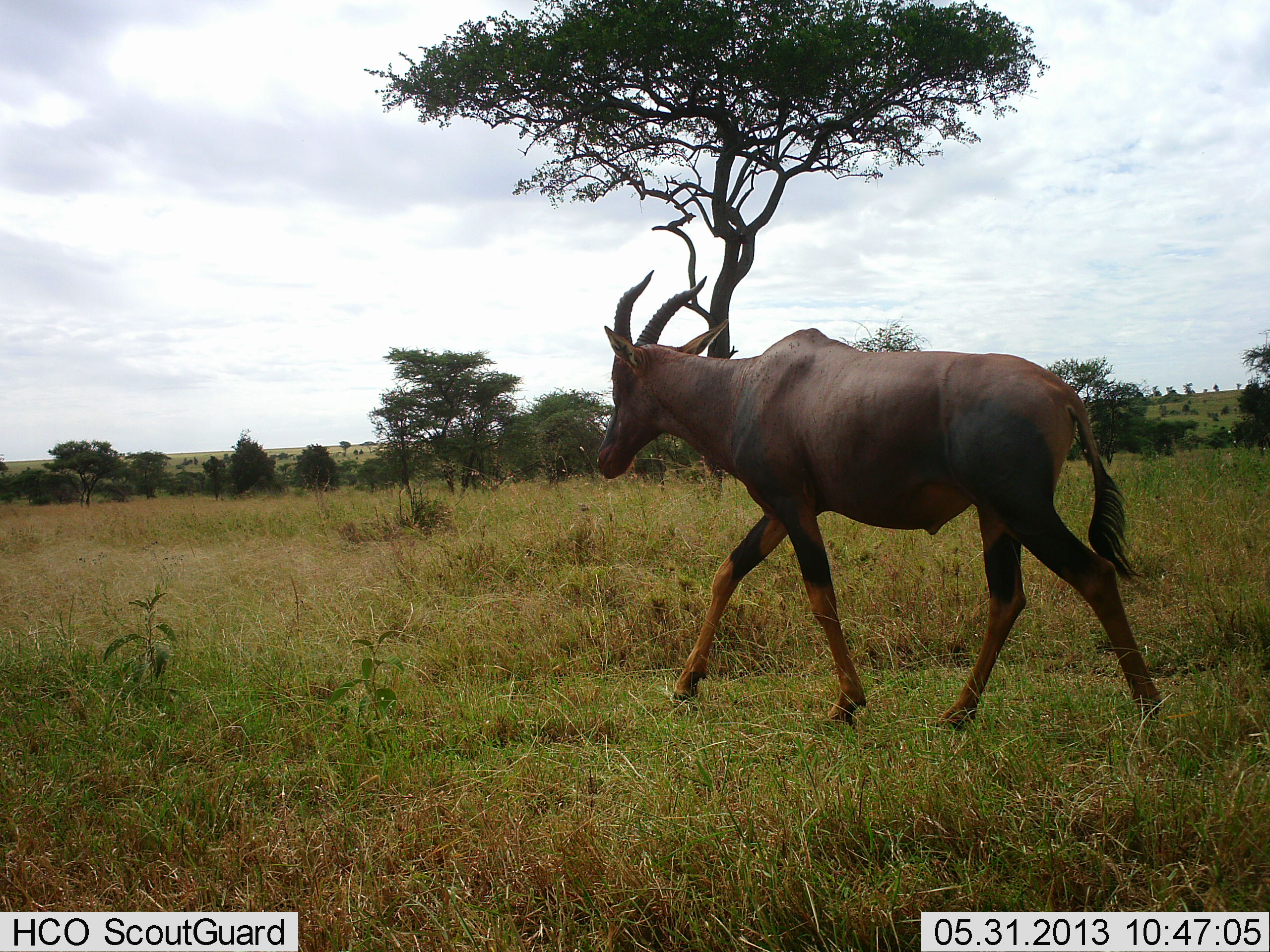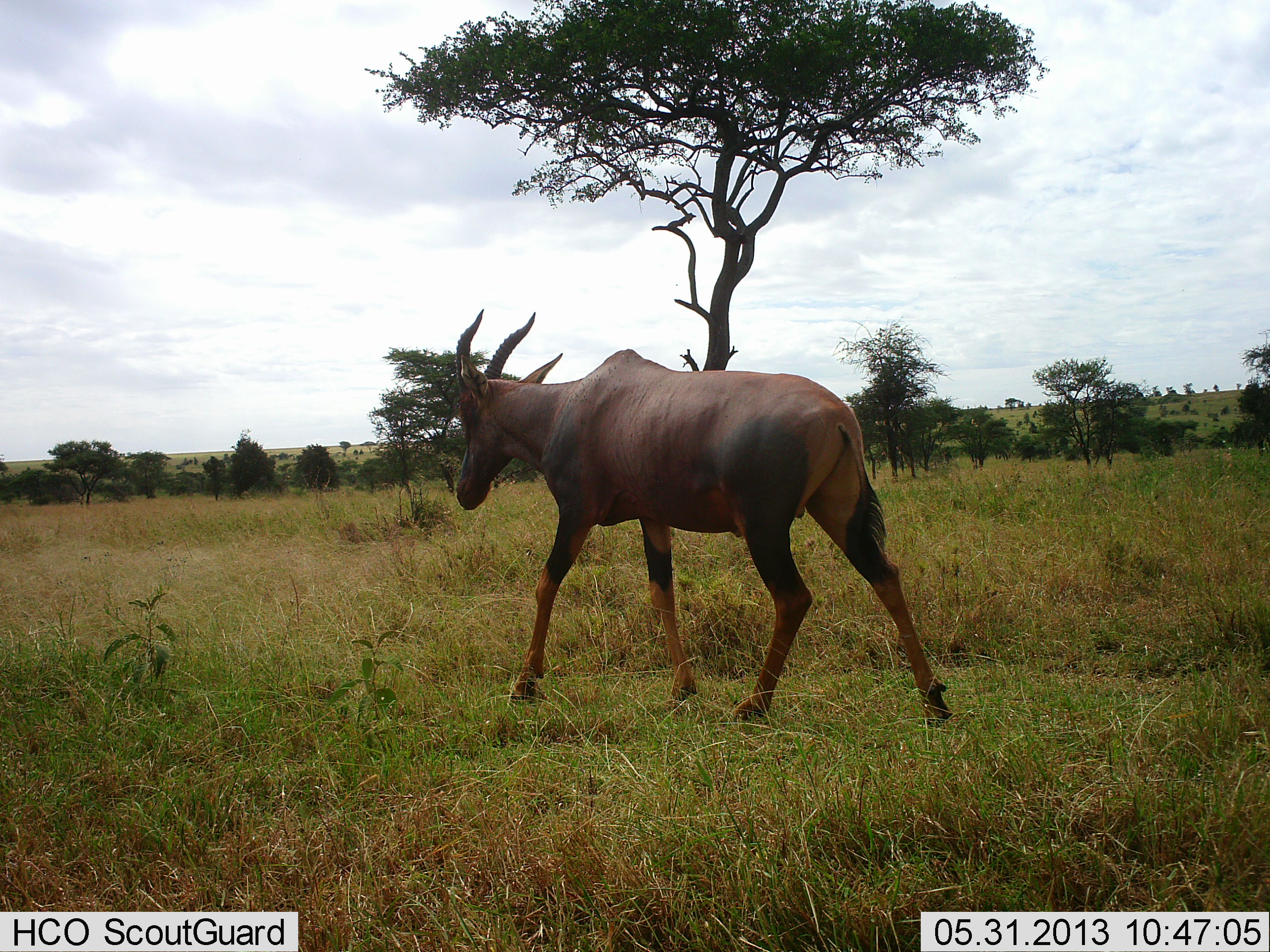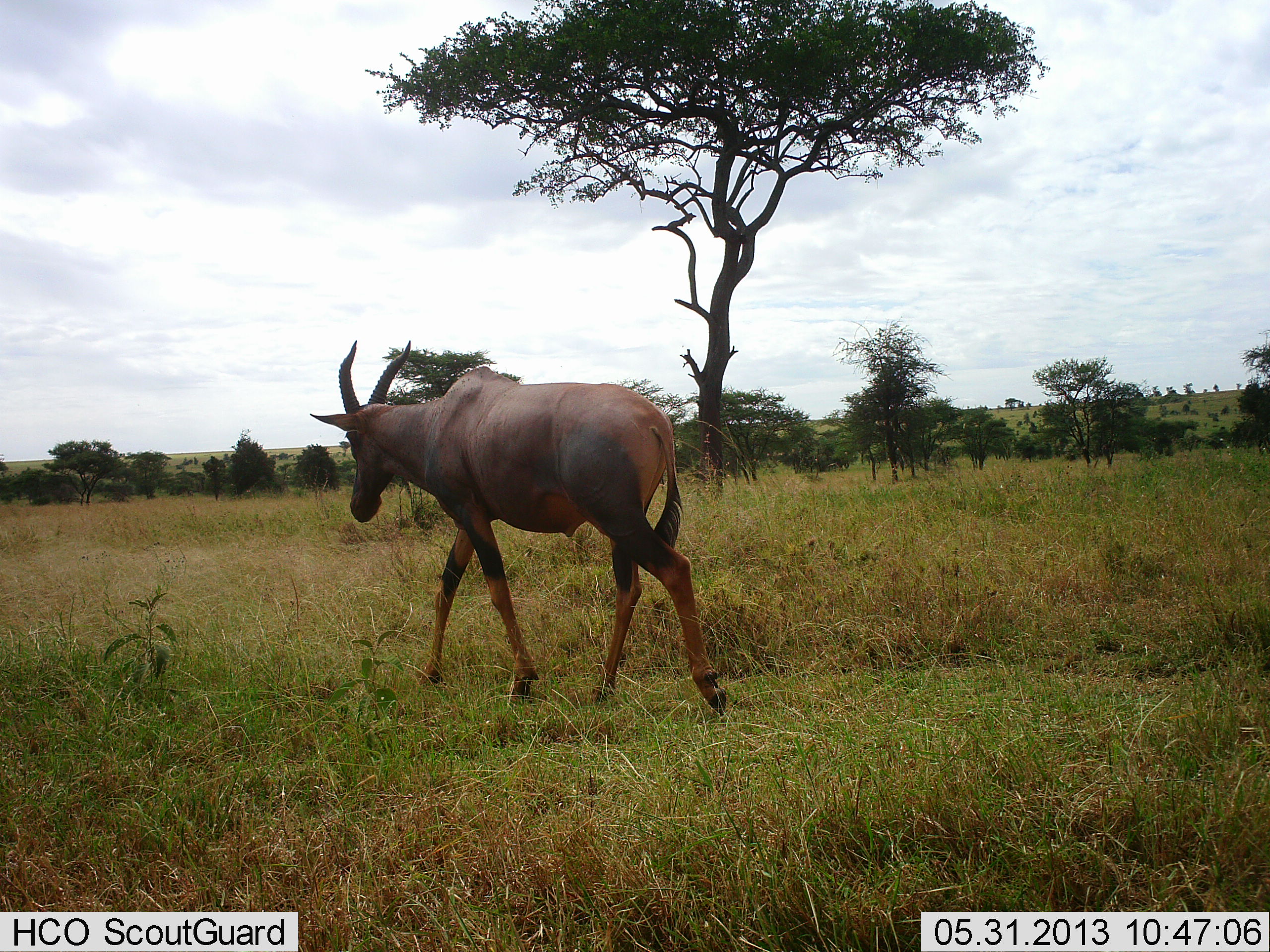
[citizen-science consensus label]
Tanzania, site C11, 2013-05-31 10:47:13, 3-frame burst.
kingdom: Animalia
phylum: Chordata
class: Mammalia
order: Artiodactyla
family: Bovidae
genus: Damaliscus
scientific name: Damaliscus lunatus jimela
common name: topi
Topi (Damaliscus lunatus jimela), count 1. Behavior (volunteer vote fractions): standing 8%, resting 0%, moving 96%, interacting 0%. Young present (vote fraction): 0%. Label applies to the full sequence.